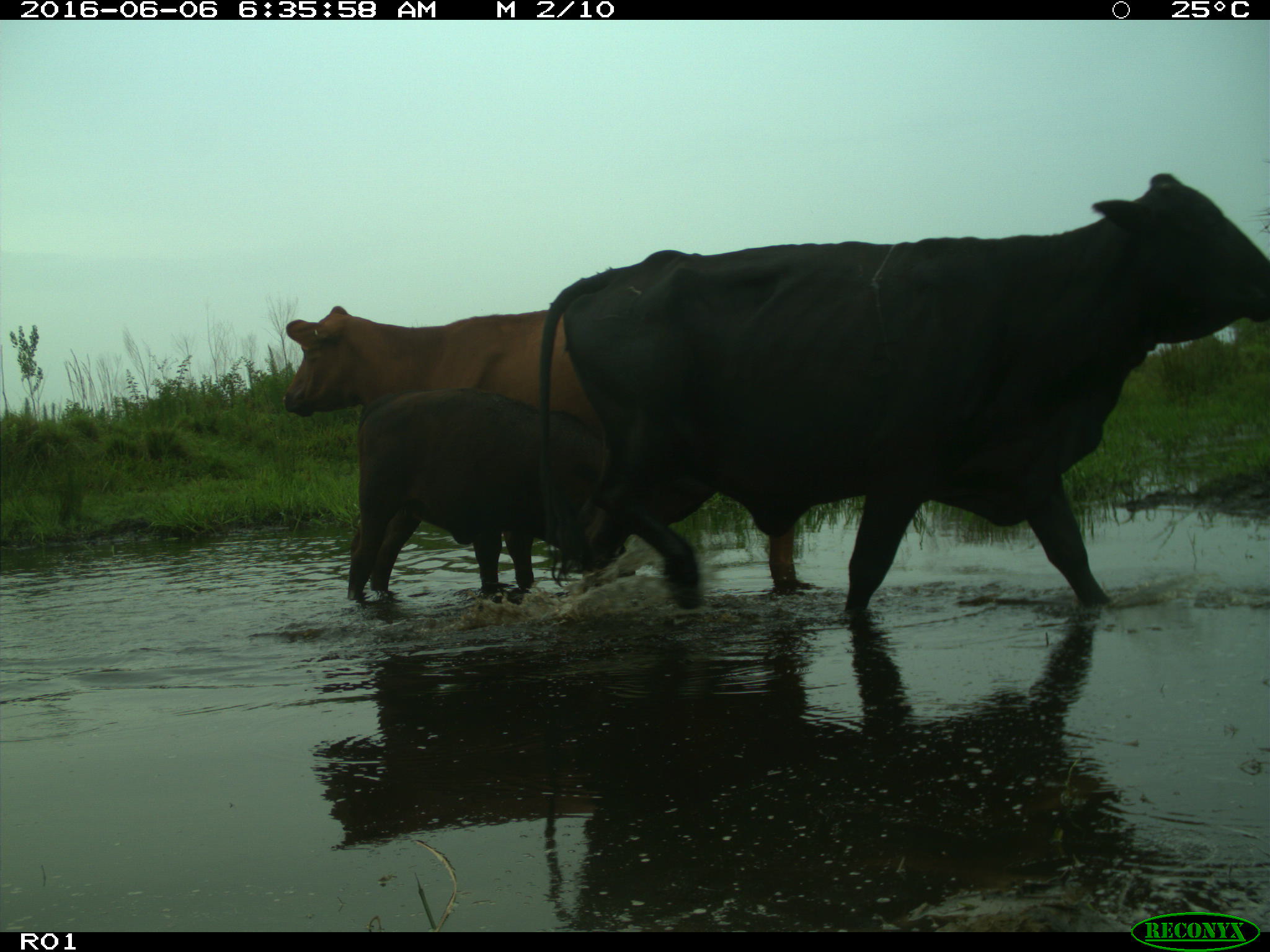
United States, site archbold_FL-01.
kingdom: Animalia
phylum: Chordata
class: Mammalia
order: Artiodactyla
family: Bovidae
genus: Bos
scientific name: Bos taurus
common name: domestic cow